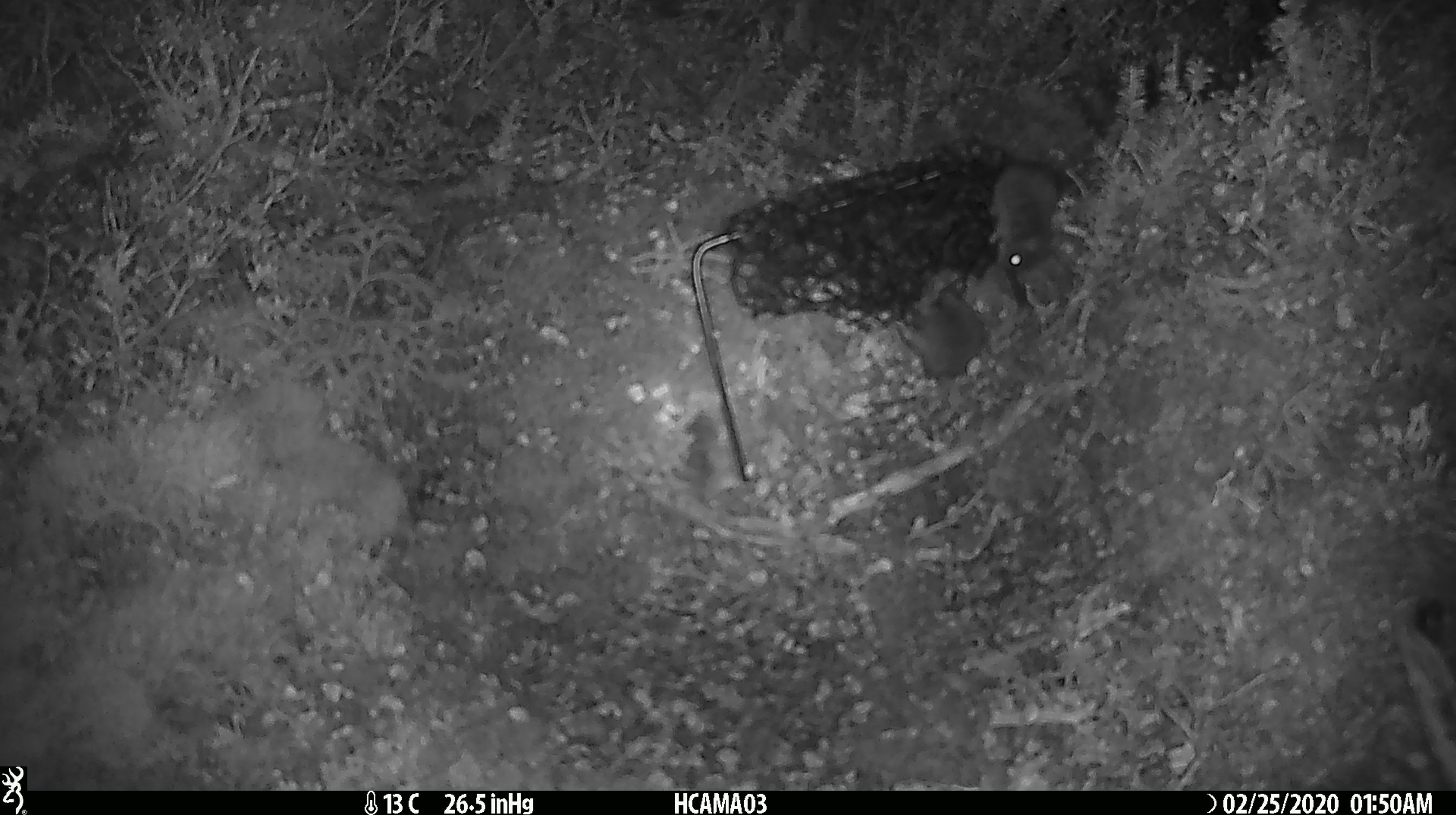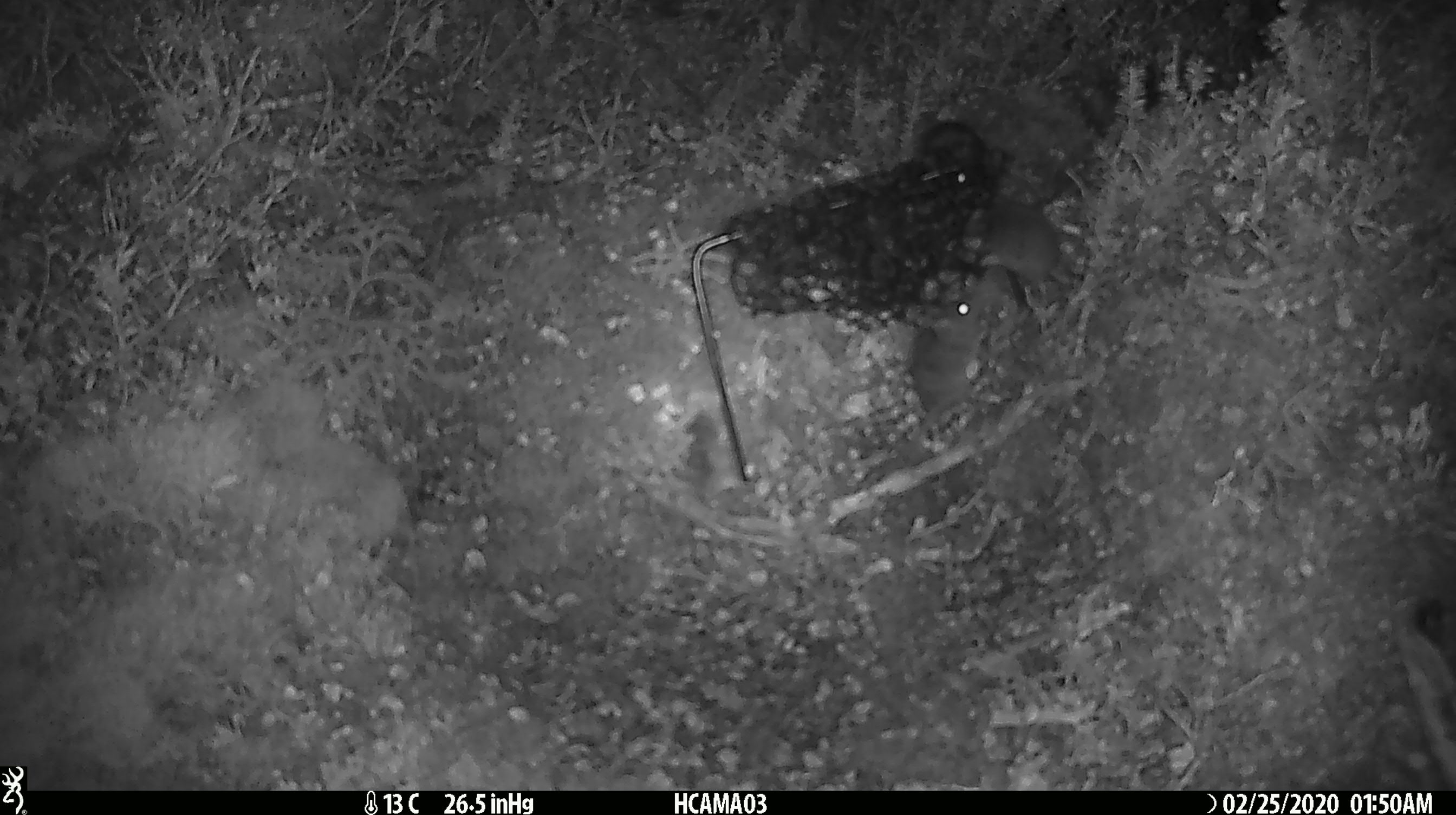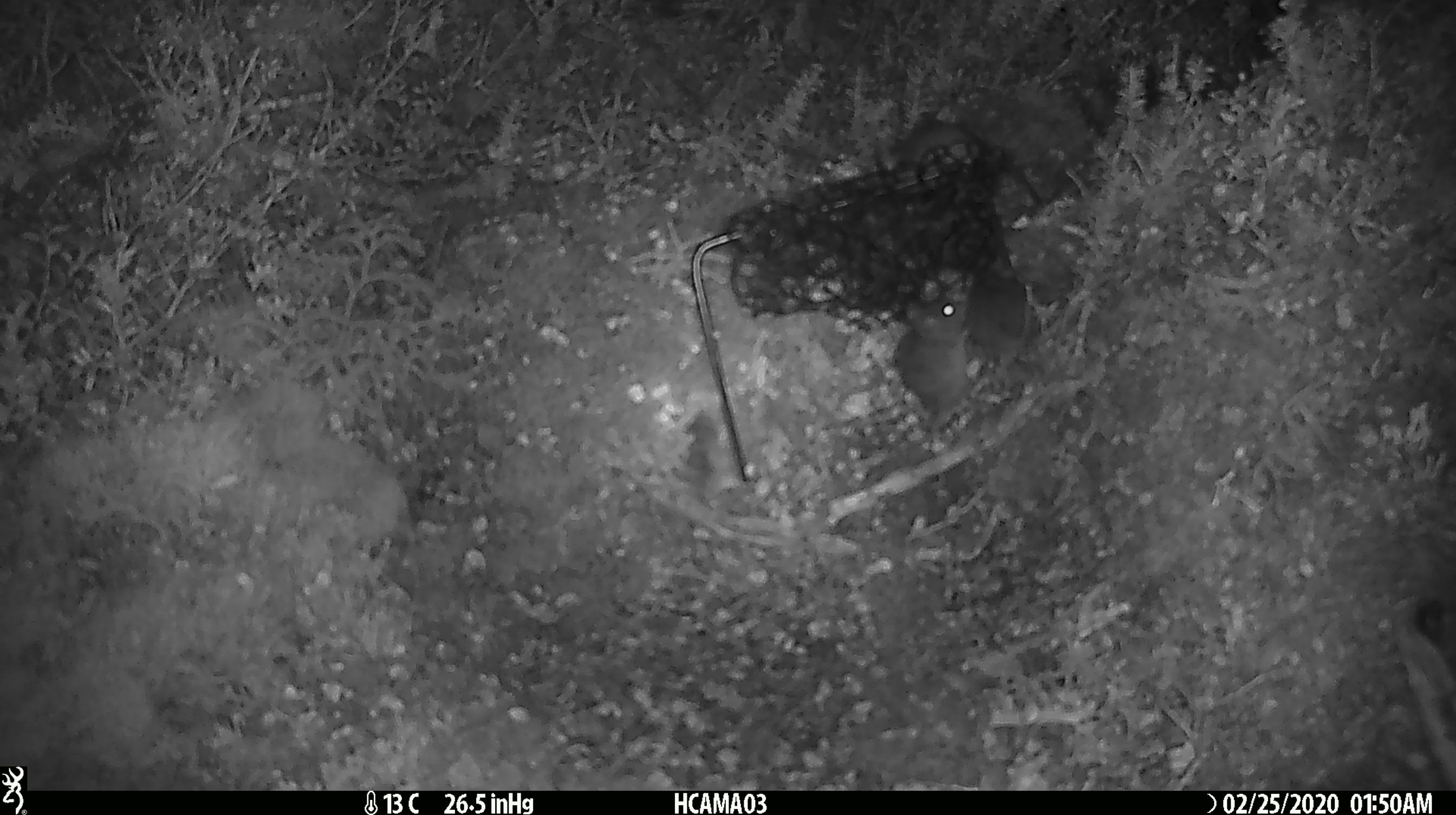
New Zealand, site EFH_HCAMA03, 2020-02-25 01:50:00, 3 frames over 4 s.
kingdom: Animalia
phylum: Chordata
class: Mammalia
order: Rodentia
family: Muridae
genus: Mus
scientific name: Mus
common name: mouse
Mouse (Mus).